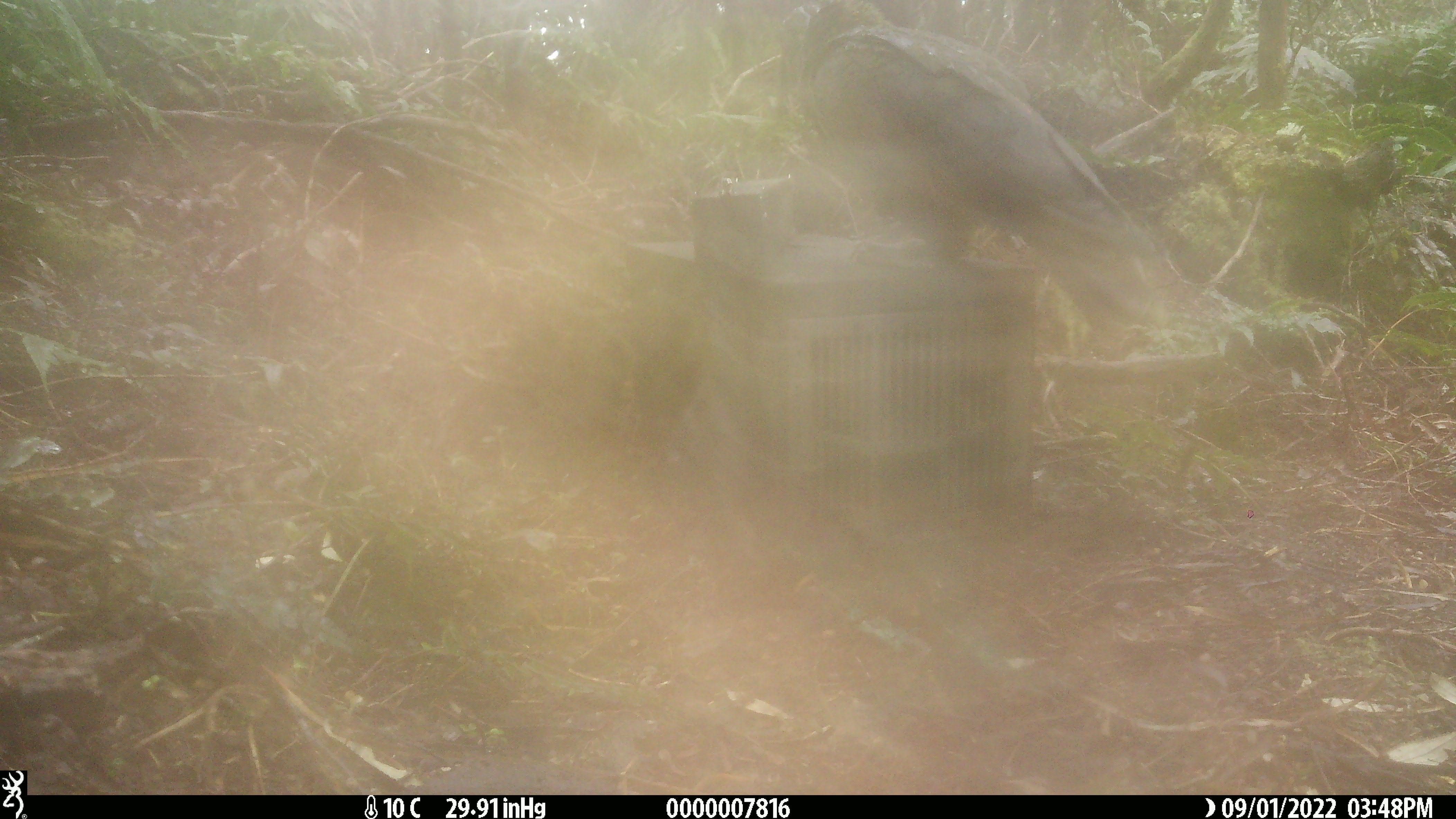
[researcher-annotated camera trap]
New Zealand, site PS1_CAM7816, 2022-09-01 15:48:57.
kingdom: Animalia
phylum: Chordata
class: Aves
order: Psittaciformes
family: Strigopidae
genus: Nestor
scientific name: Nestor notabilis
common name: kea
Kea (Nestor notabilis).